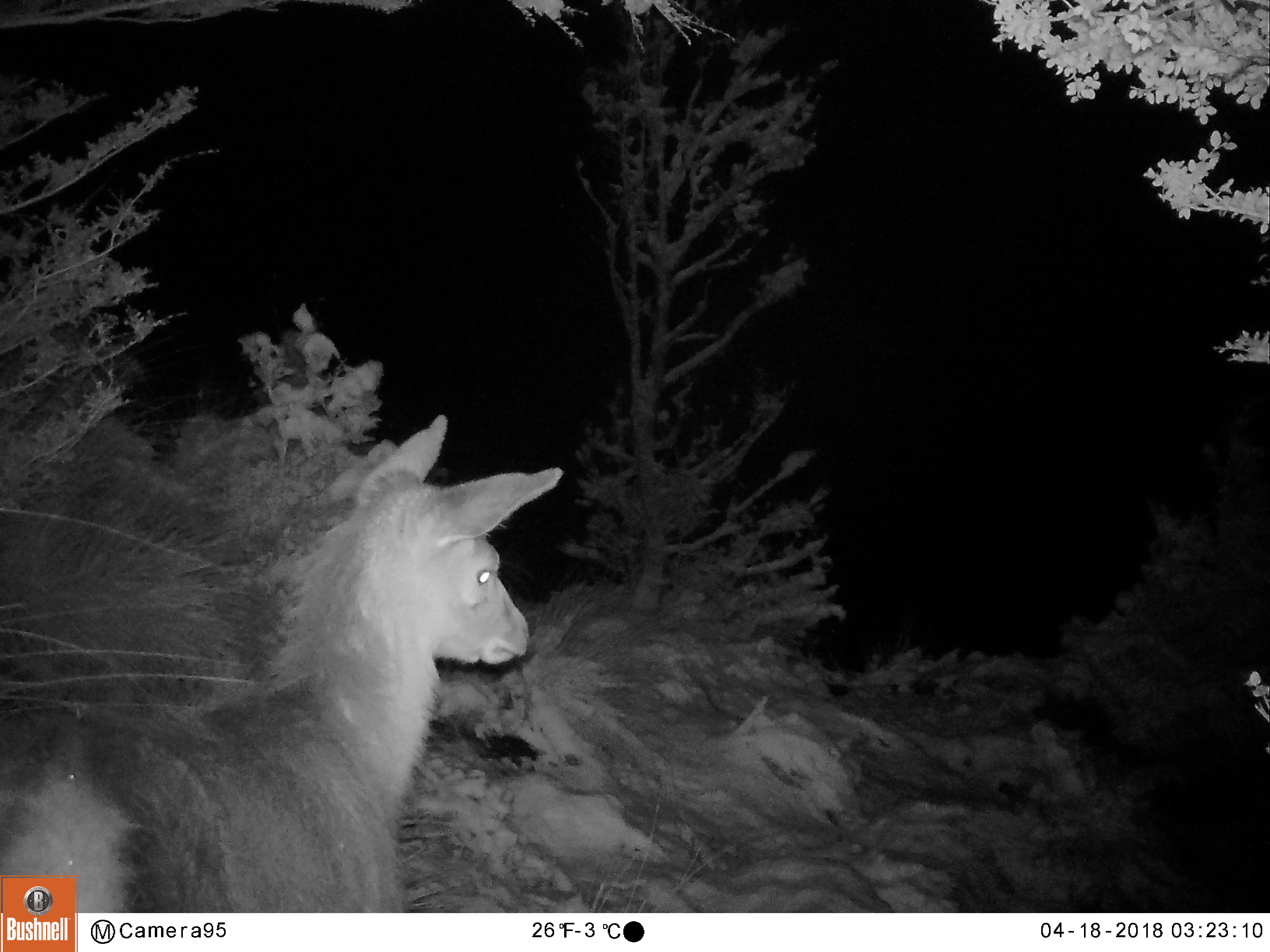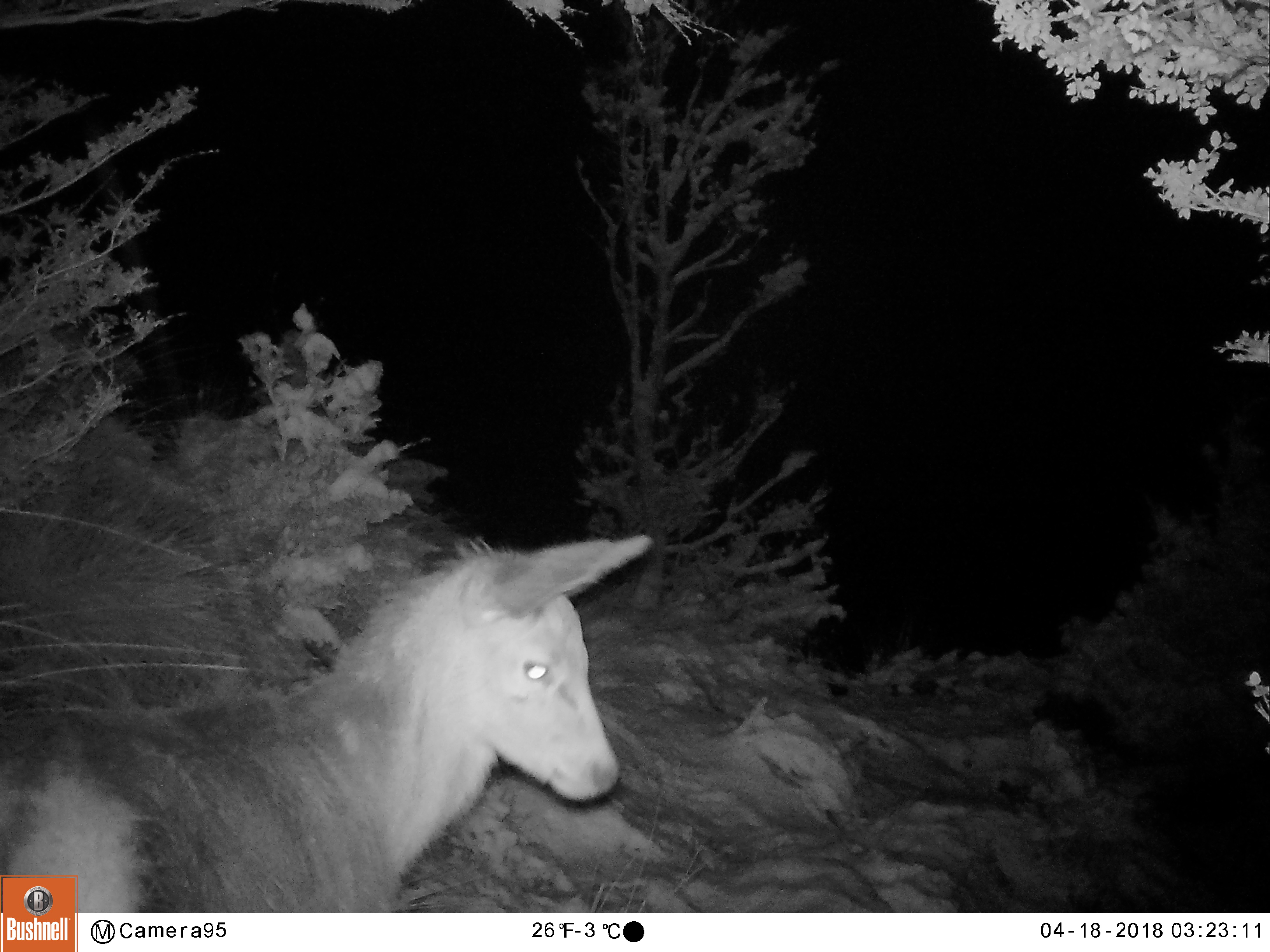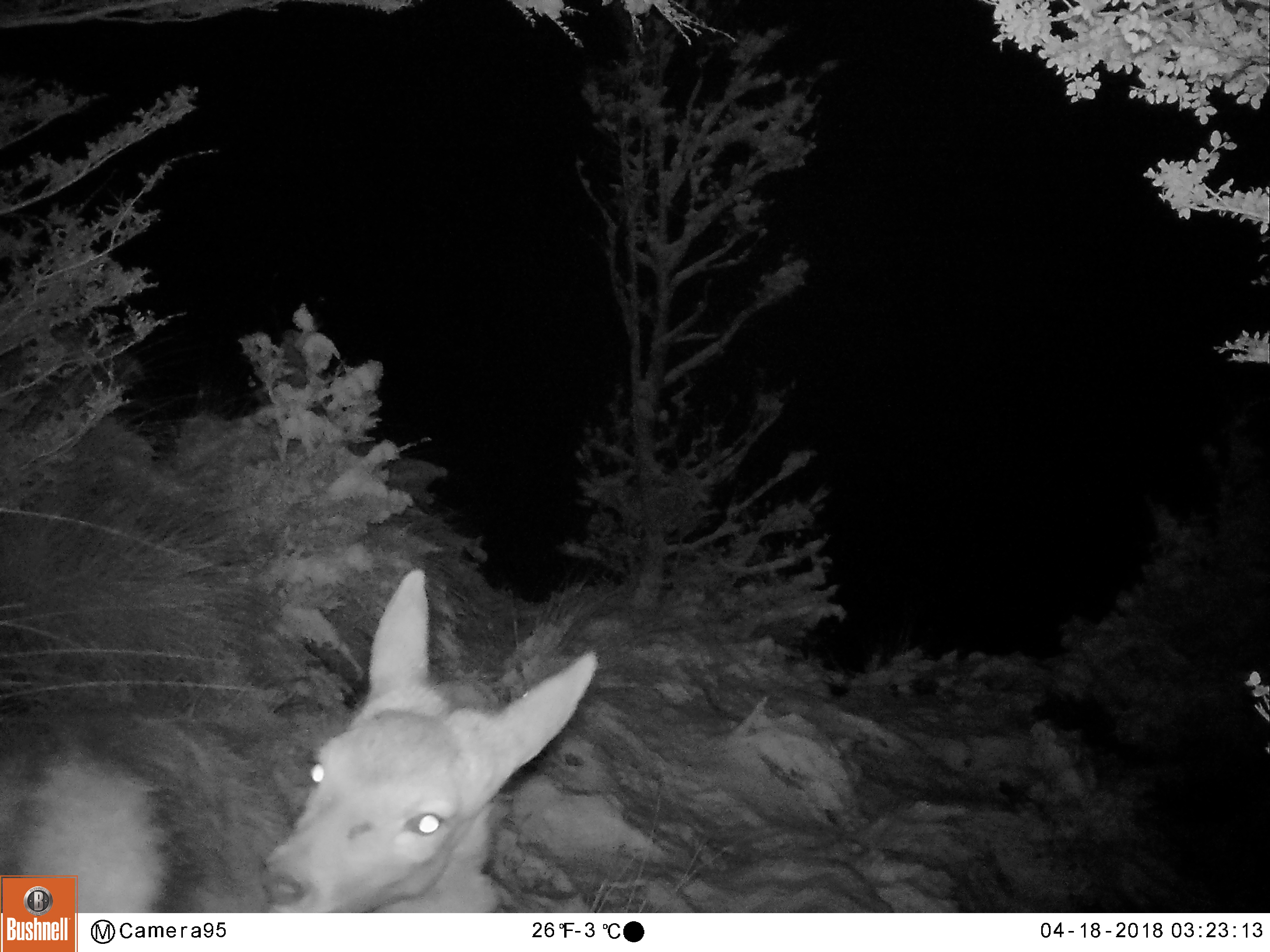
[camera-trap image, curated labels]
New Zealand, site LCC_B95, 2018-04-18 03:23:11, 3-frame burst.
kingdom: Animalia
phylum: Chordata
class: Mammalia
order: Artiodactyla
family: Cervidae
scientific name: Cervidae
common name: deer